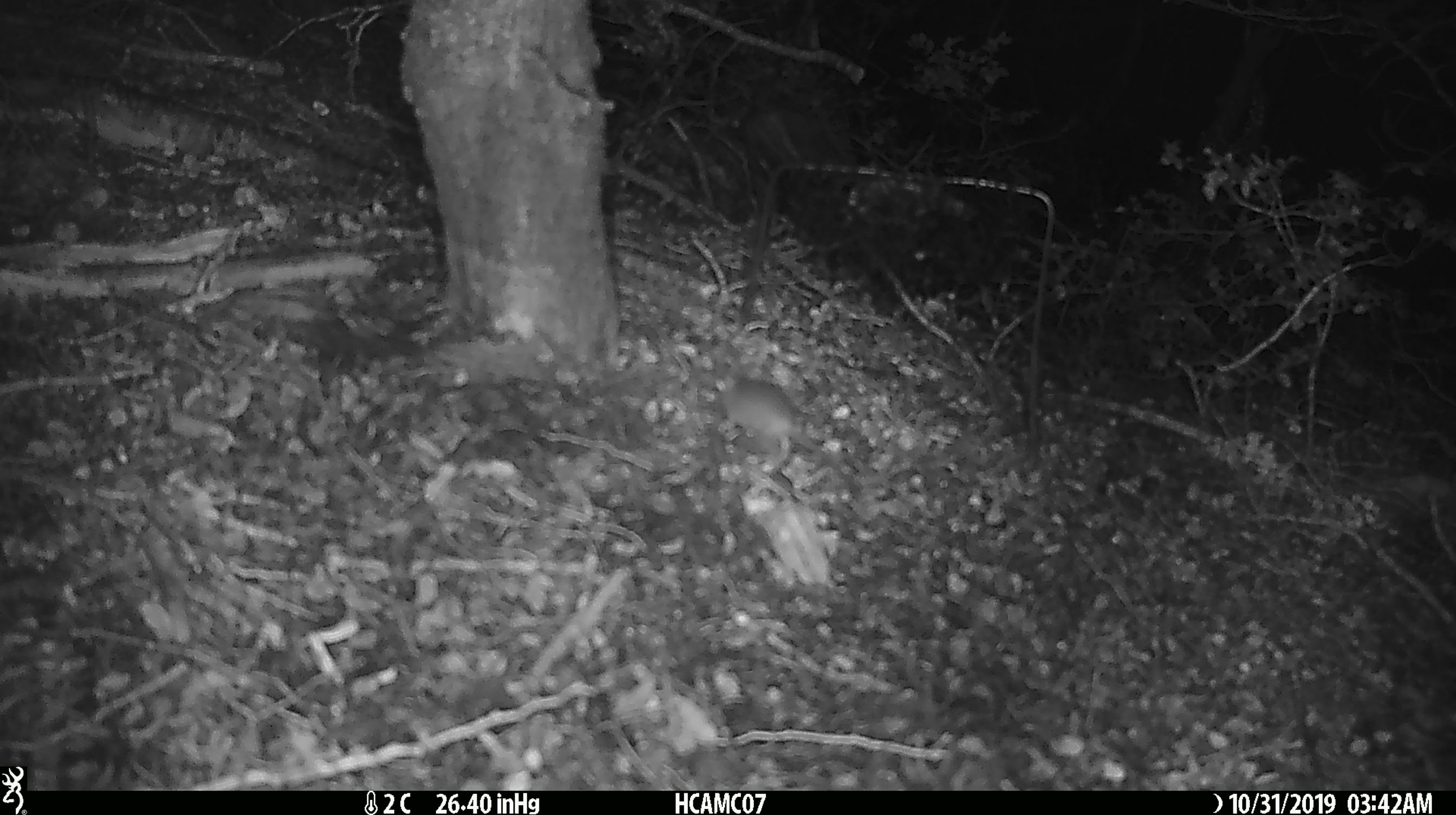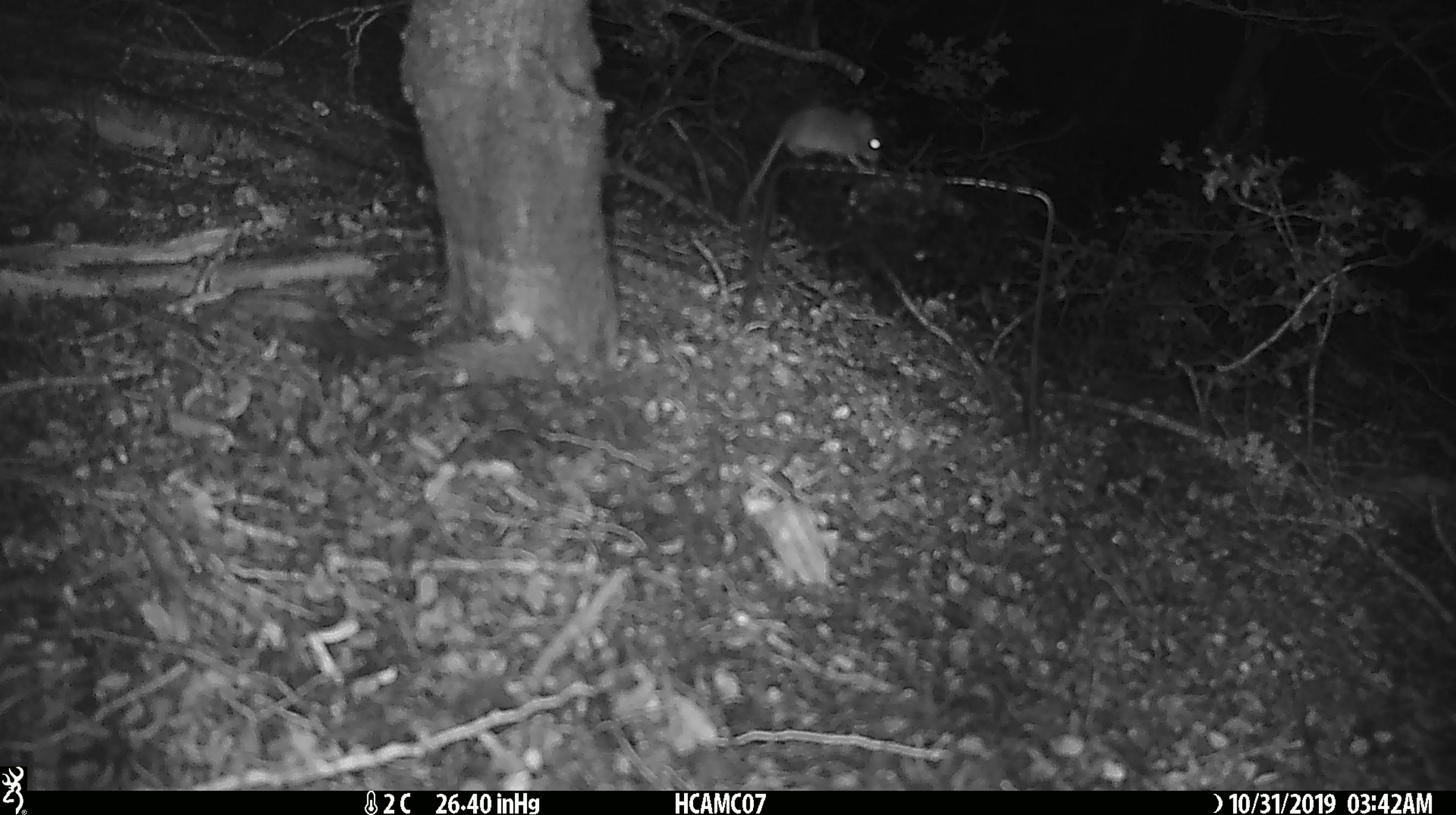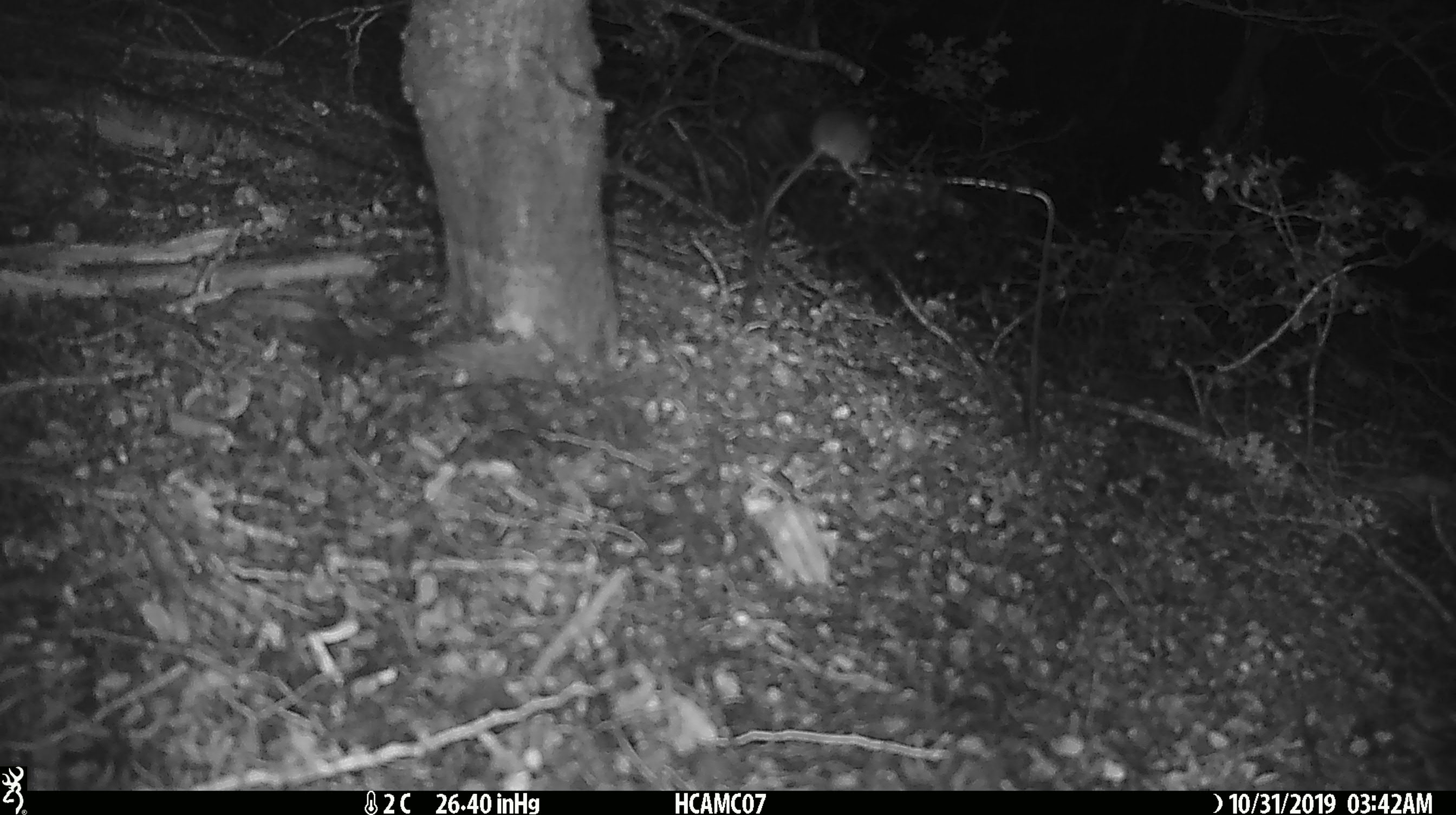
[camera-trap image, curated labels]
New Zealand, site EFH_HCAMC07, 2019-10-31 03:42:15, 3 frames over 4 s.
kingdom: Animalia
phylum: Chordata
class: Mammalia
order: Rodentia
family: Muridae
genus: Mus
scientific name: Mus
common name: mouse